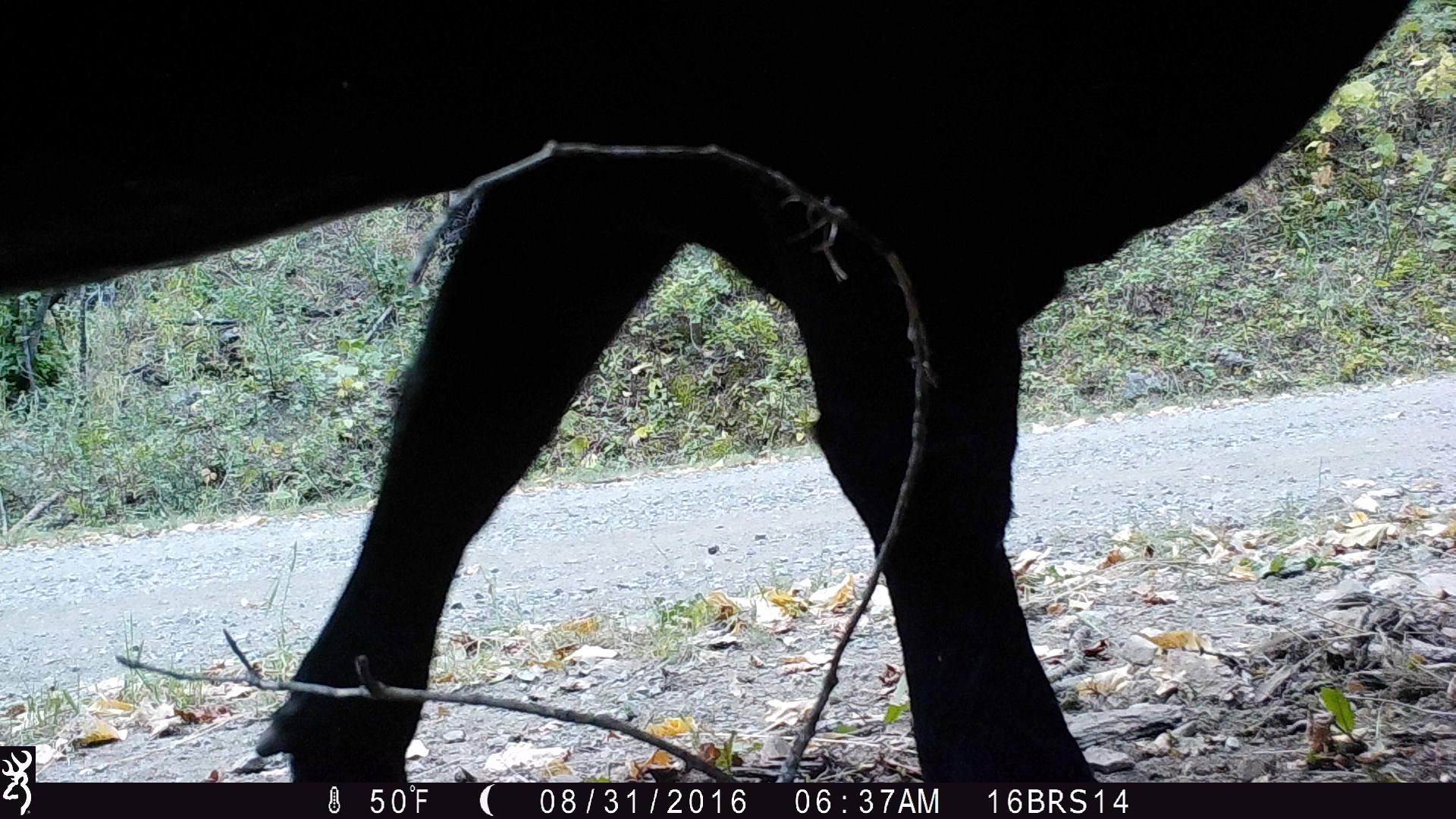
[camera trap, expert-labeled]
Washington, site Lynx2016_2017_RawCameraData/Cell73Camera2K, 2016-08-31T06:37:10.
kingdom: Animalia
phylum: Chordata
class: Mammalia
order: Artiodactyla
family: Bovidae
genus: Bos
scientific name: Bos taurus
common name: domestic cattle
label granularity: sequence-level